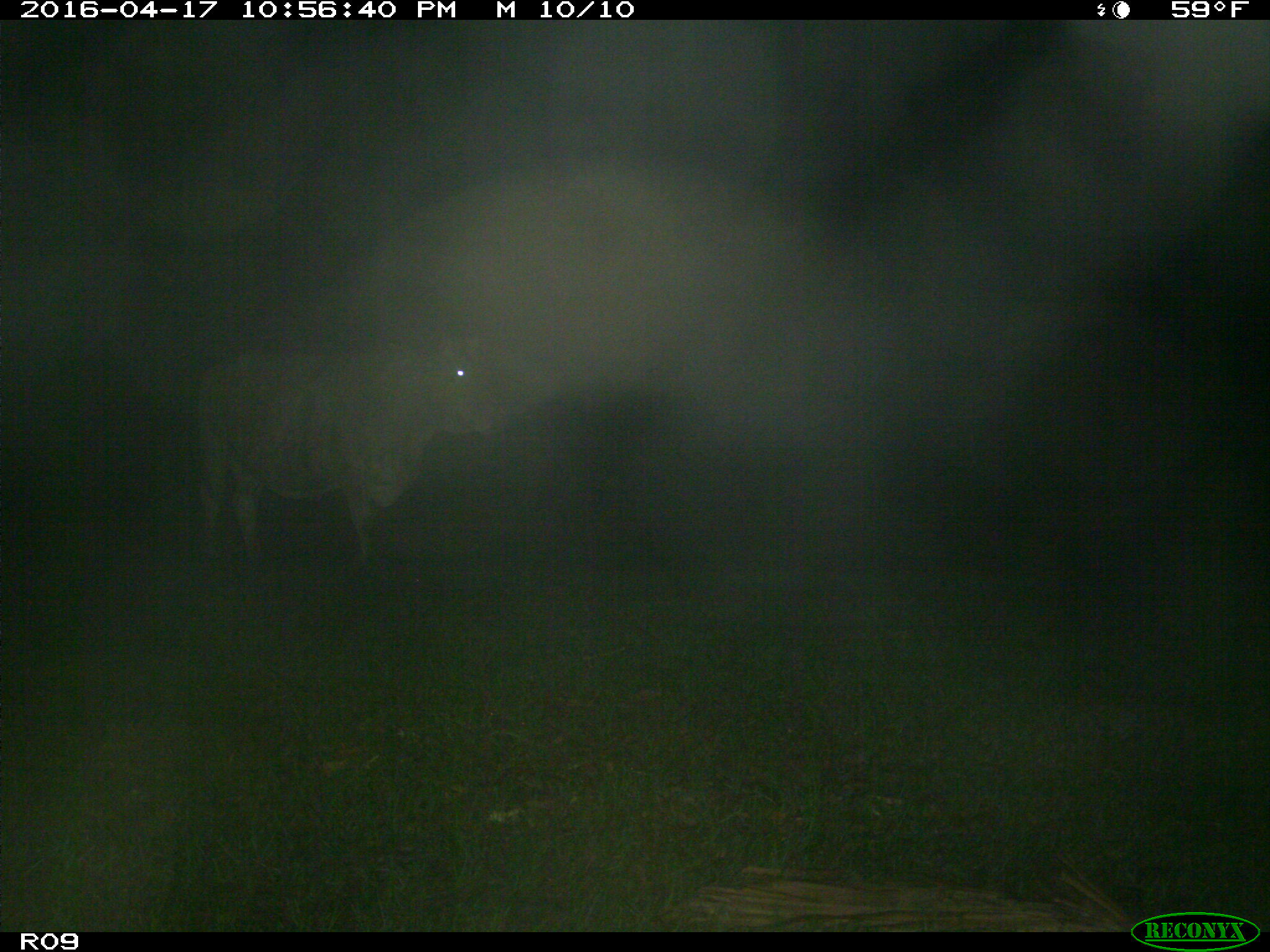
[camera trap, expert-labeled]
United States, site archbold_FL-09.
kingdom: Animalia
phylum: Chordata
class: Mammalia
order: Artiodactyla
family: Bovidae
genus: Bos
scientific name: Bos taurus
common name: domestic cow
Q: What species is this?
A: Bos taurus (domestic cow).